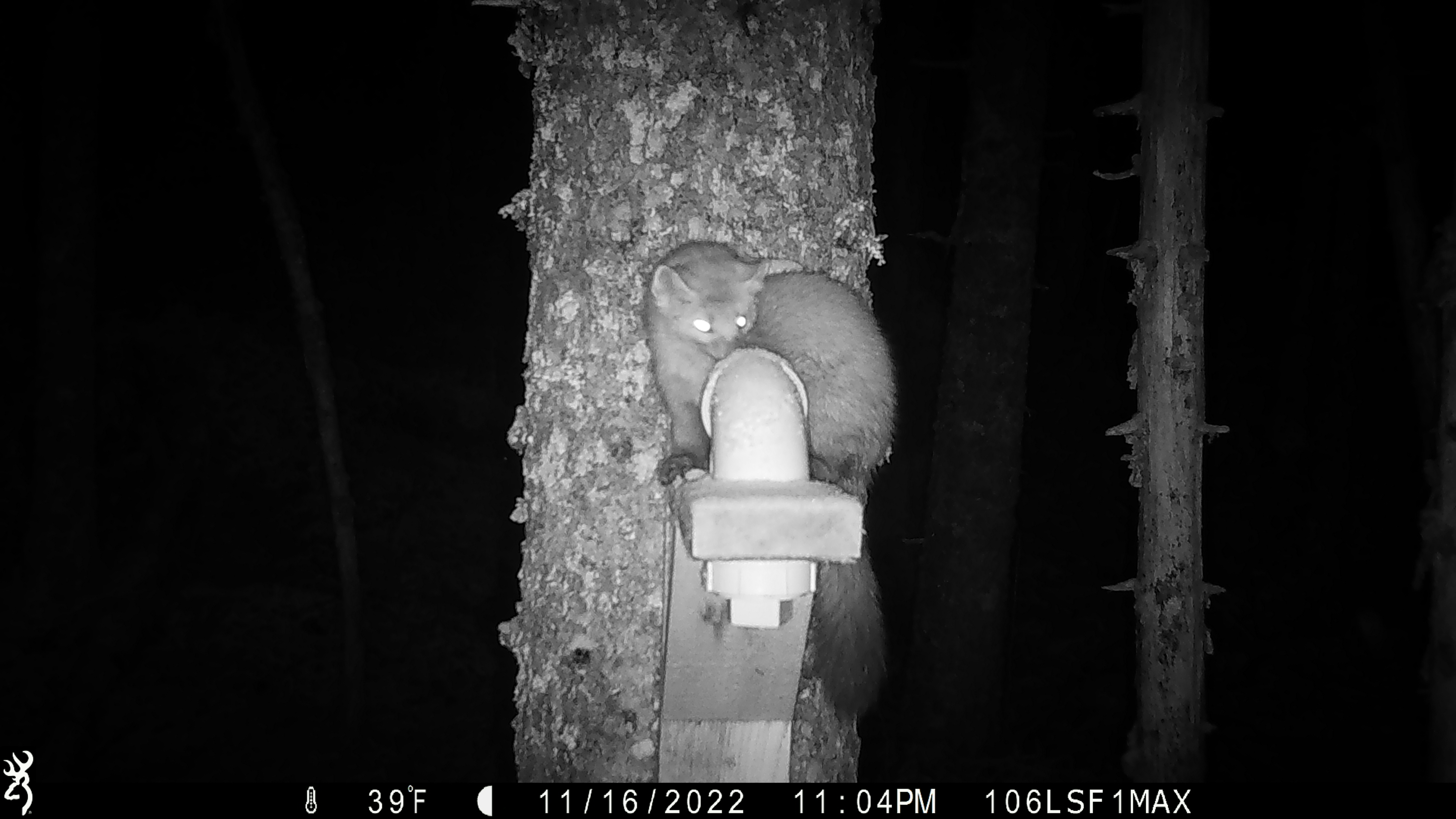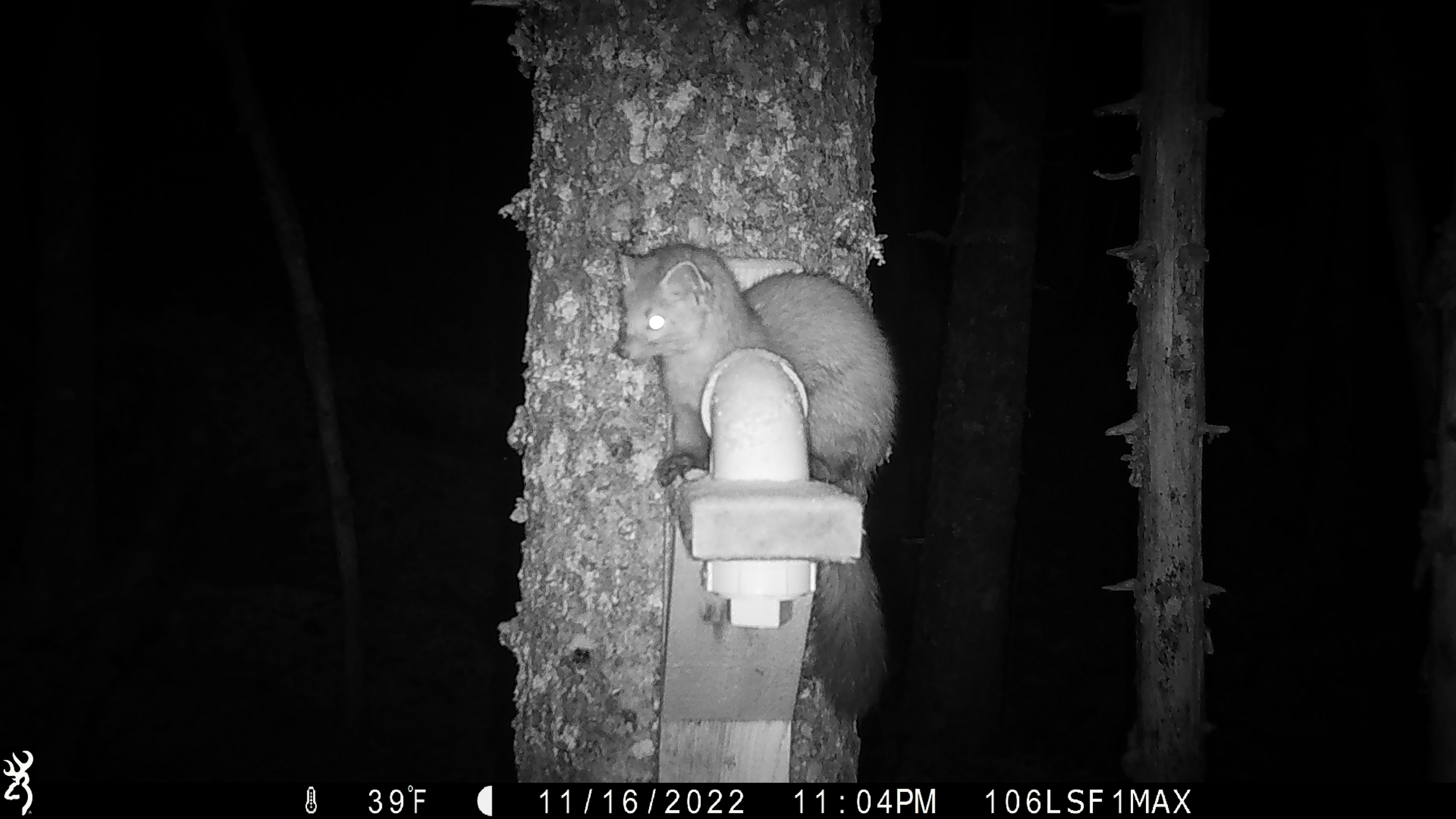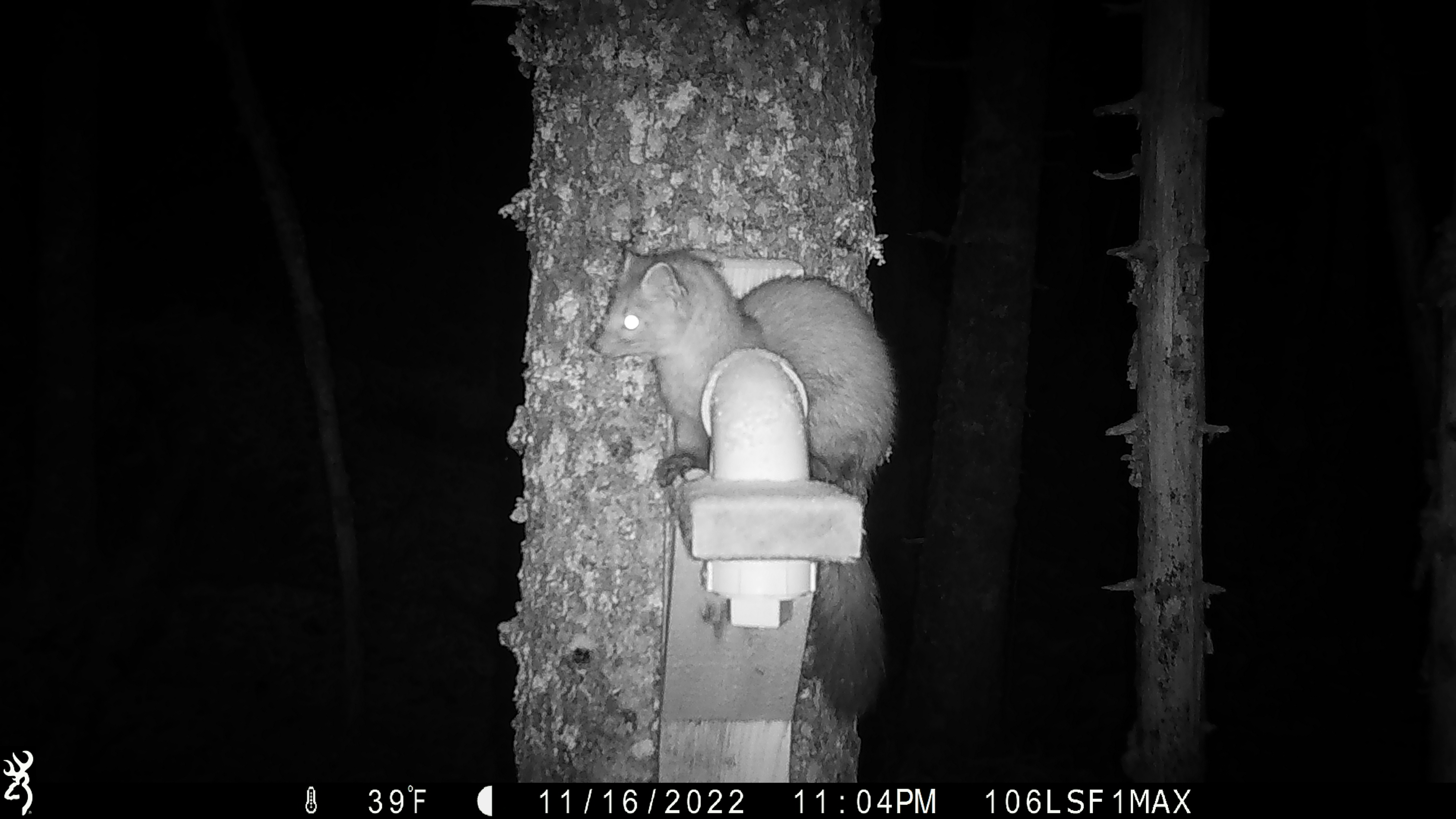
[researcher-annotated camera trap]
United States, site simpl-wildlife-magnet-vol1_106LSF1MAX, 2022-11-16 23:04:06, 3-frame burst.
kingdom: Animalia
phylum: Chordata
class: Mammalia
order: Carnivora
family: Mustelidae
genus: Martes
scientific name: Martes americana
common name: american marten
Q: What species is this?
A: American marten (Martes americana).